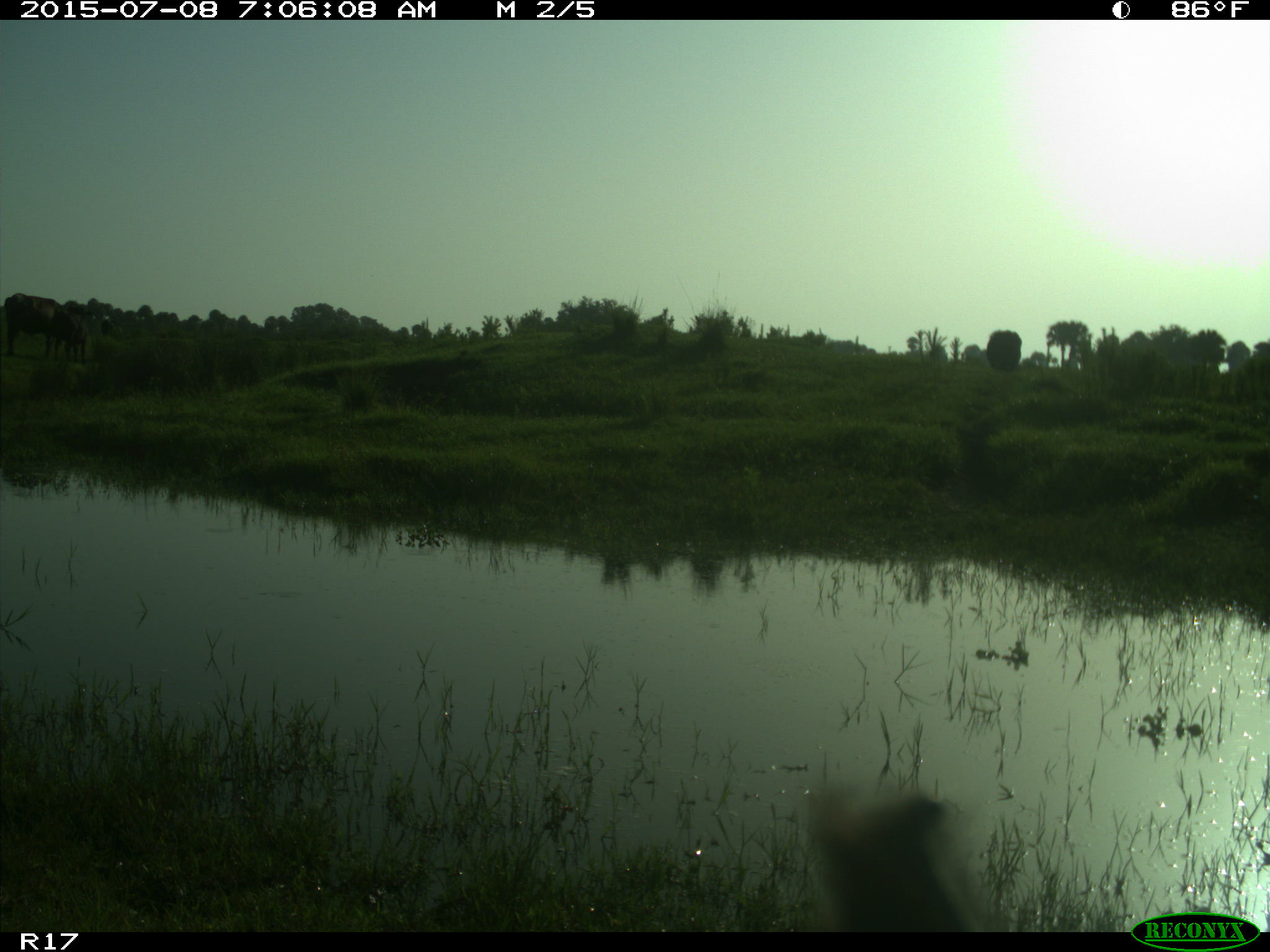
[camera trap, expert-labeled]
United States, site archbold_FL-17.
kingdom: Animalia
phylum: Chordata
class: Mammalia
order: Artiodactyla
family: Bovidae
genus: Bos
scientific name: Bos taurus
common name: domestic cow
Bos taurus (domestic cow).